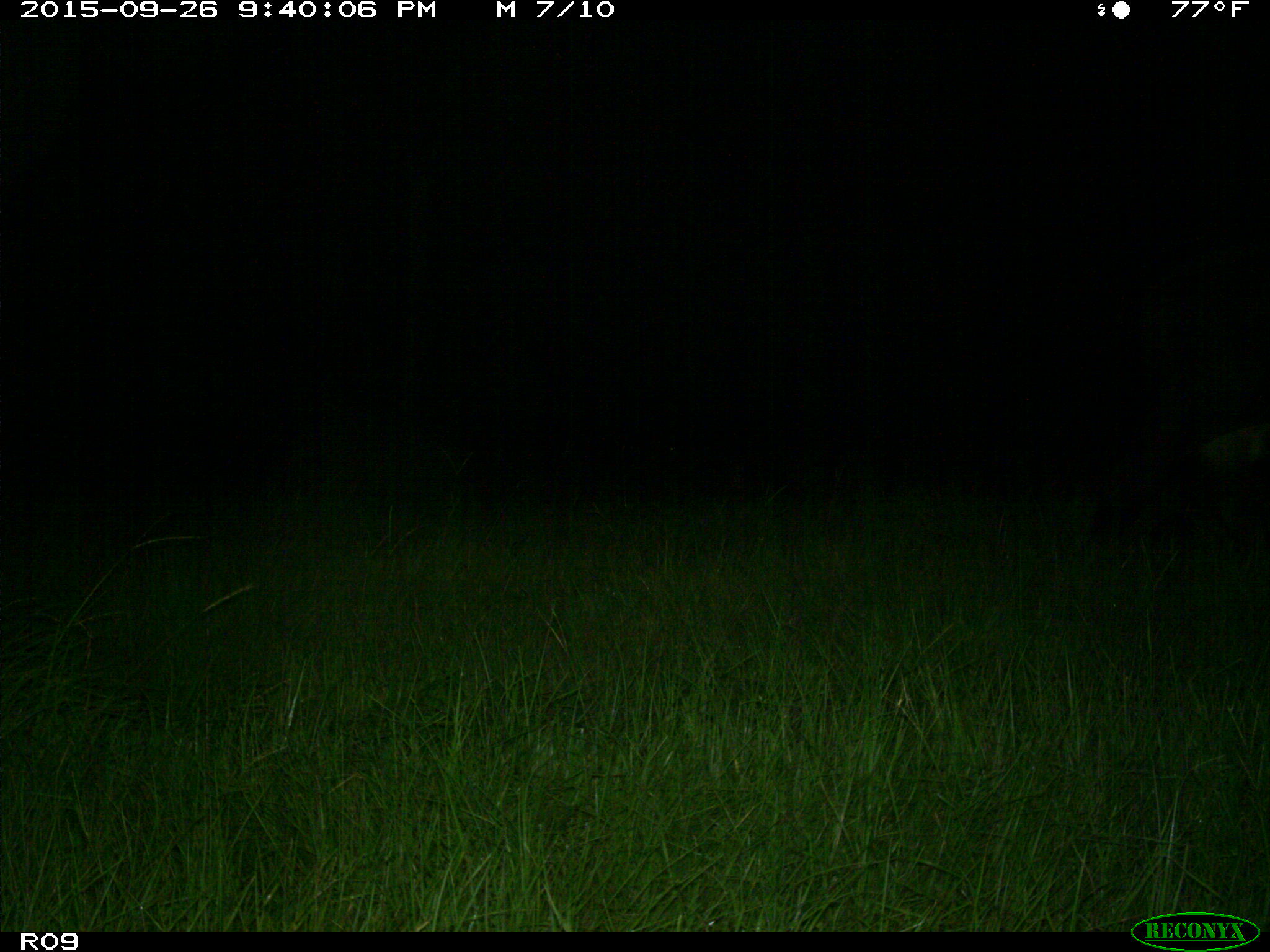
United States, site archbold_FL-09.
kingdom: Animalia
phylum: Chordata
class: Mammalia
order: Artiodactyla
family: Bovidae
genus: Bos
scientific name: Bos taurus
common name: domestic cow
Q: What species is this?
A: Bos taurus (domestic cow).